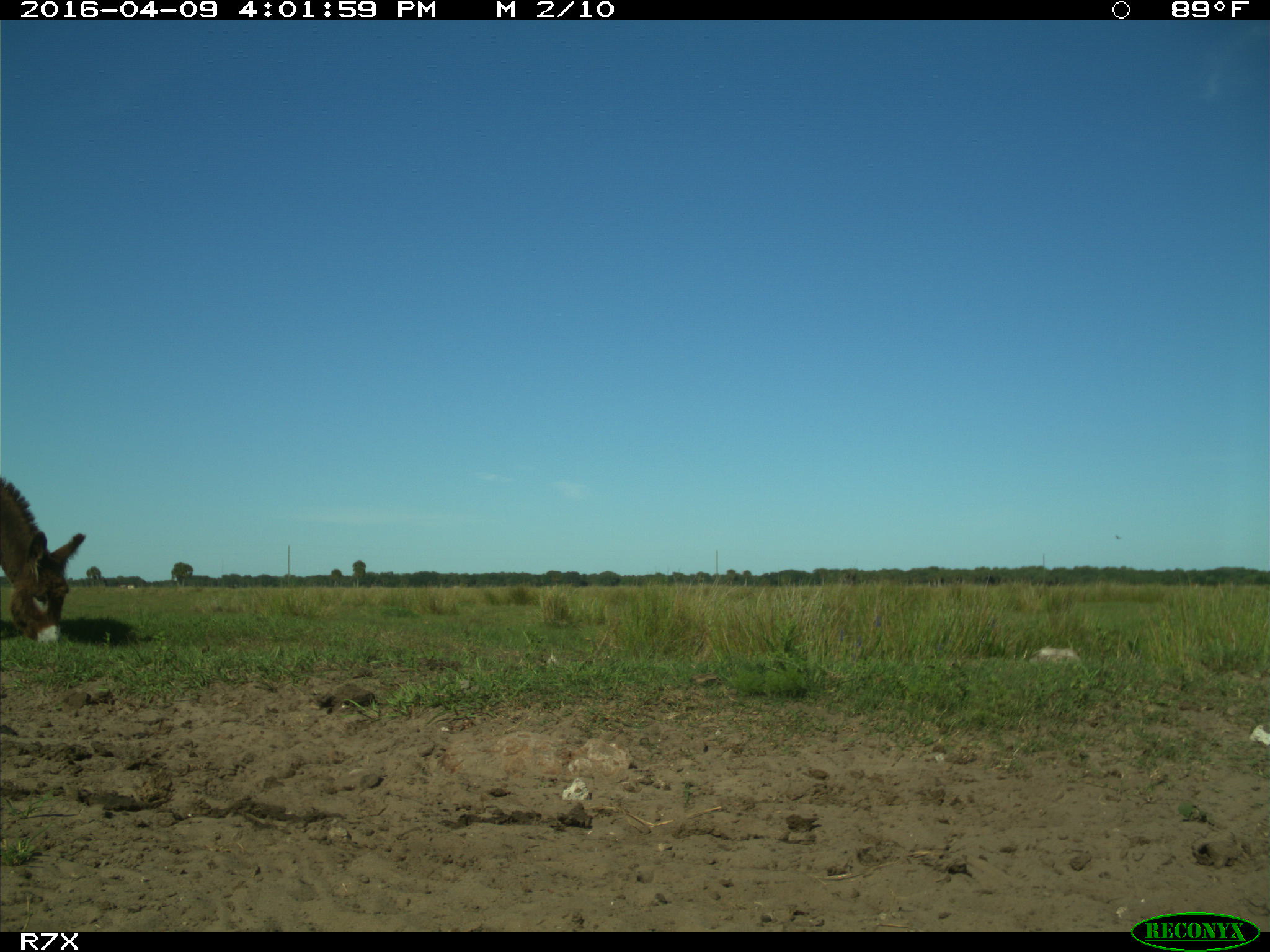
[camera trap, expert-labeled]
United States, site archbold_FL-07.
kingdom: Animalia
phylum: Chordata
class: Mammalia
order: Artiodactyla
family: Bovidae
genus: Bos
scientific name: Bos taurus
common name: domestic cow